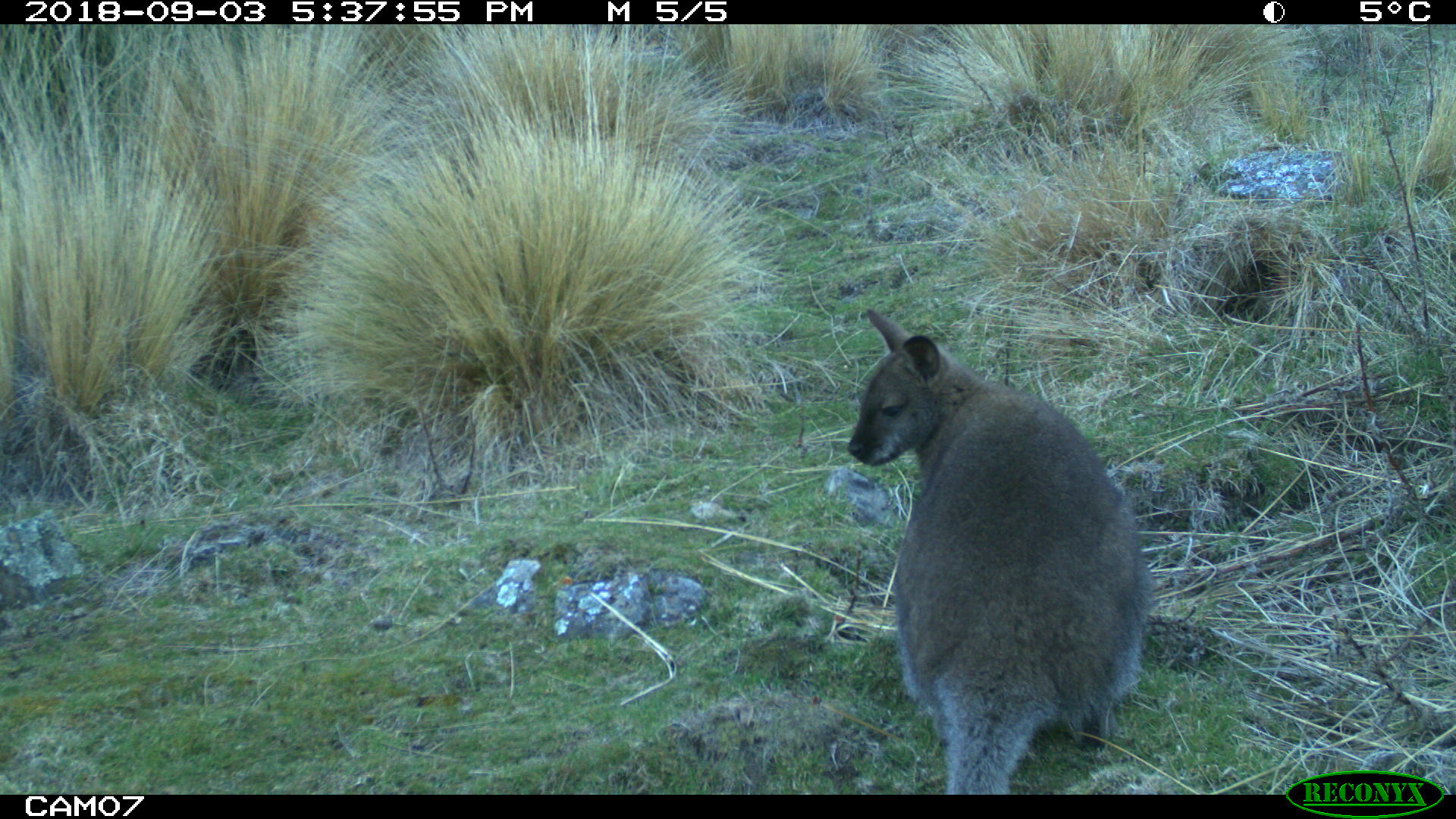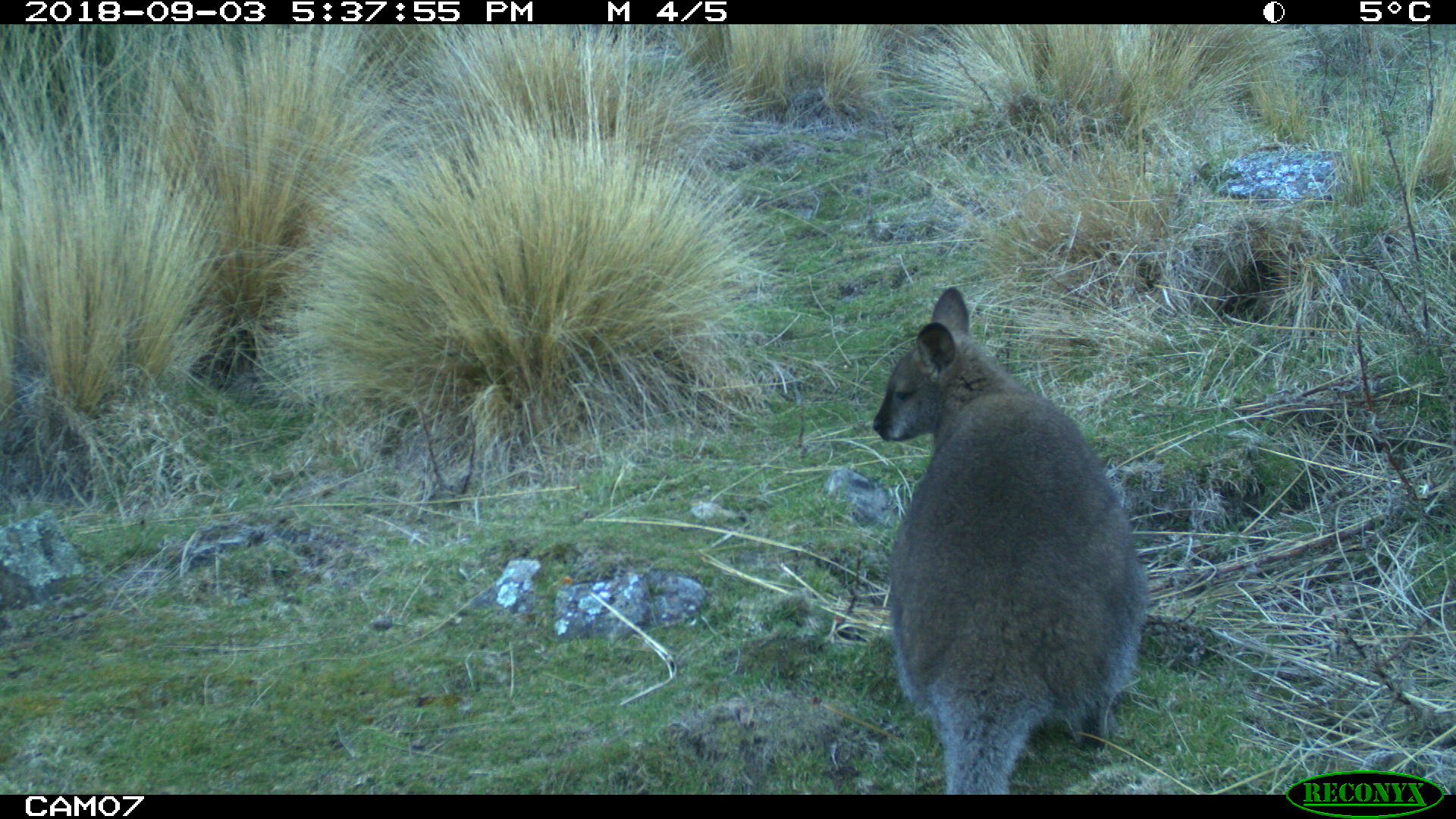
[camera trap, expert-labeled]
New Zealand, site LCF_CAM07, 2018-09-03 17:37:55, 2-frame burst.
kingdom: Animalia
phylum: Chordata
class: Mammalia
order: Diprotodontia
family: Macropodidae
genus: Notamacropus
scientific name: Notamacropus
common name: wallaby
Wallaby (Notamacropus).